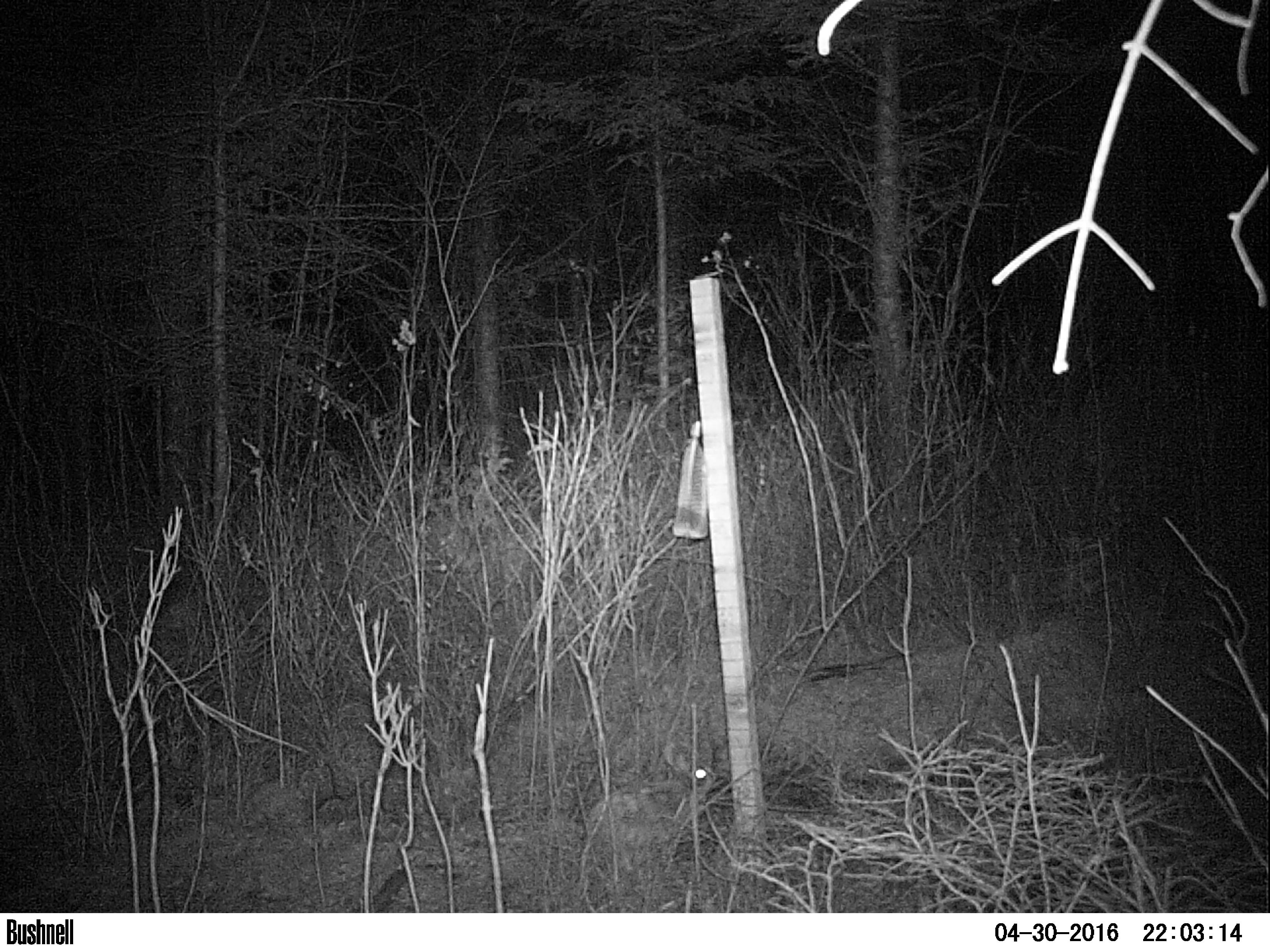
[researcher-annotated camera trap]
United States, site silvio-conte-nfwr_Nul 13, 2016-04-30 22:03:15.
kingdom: Animalia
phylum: Chordata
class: Mammalia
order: Lagomorpha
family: Leporidae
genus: Lepus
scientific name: Lepus americanus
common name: snowshoe hare